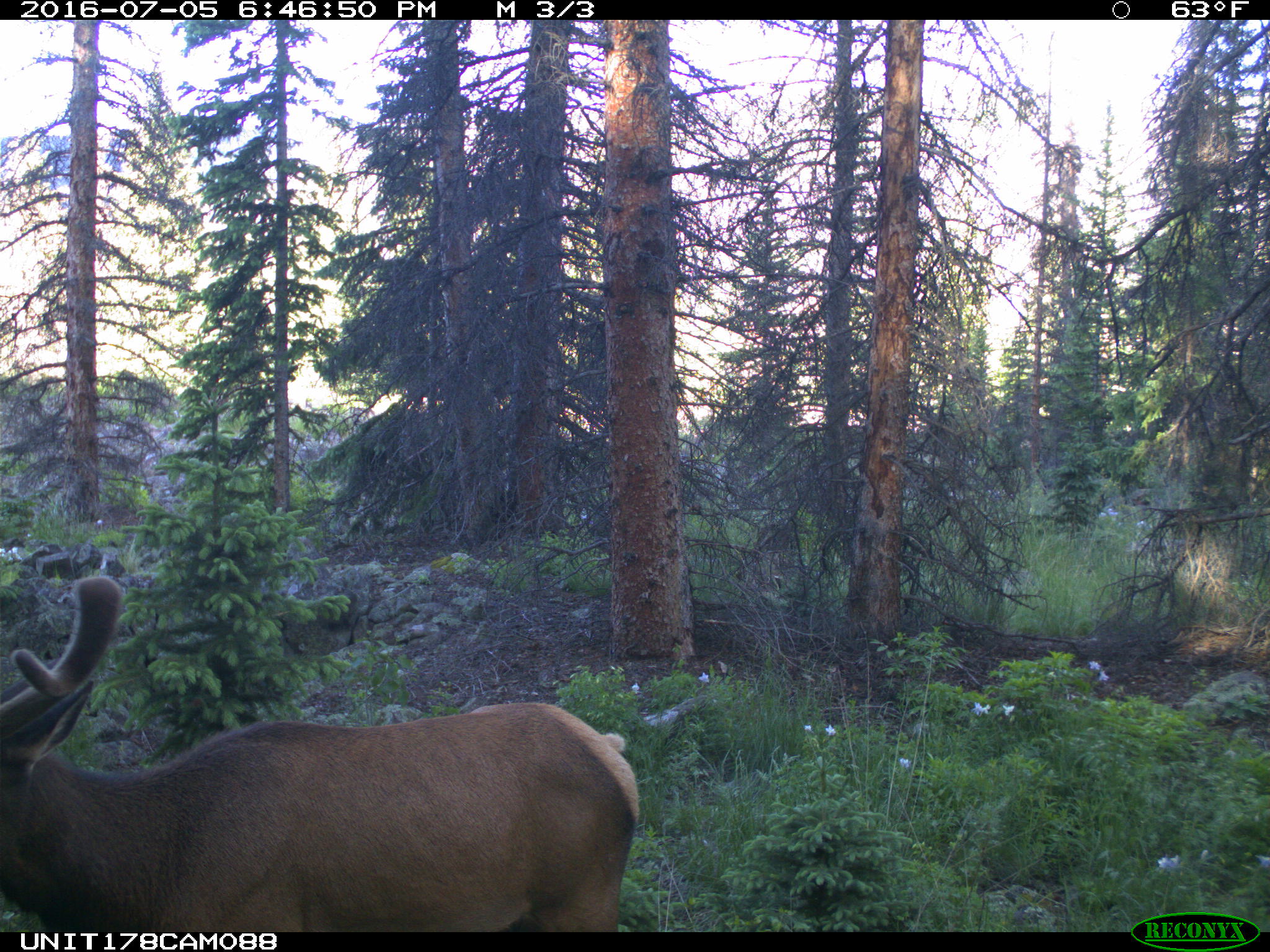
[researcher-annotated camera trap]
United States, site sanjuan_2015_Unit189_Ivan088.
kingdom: Animalia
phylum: Chordata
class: Mammalia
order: Artiodactyla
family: Cervidae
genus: Cervus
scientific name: Cervus elaphus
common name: red deer